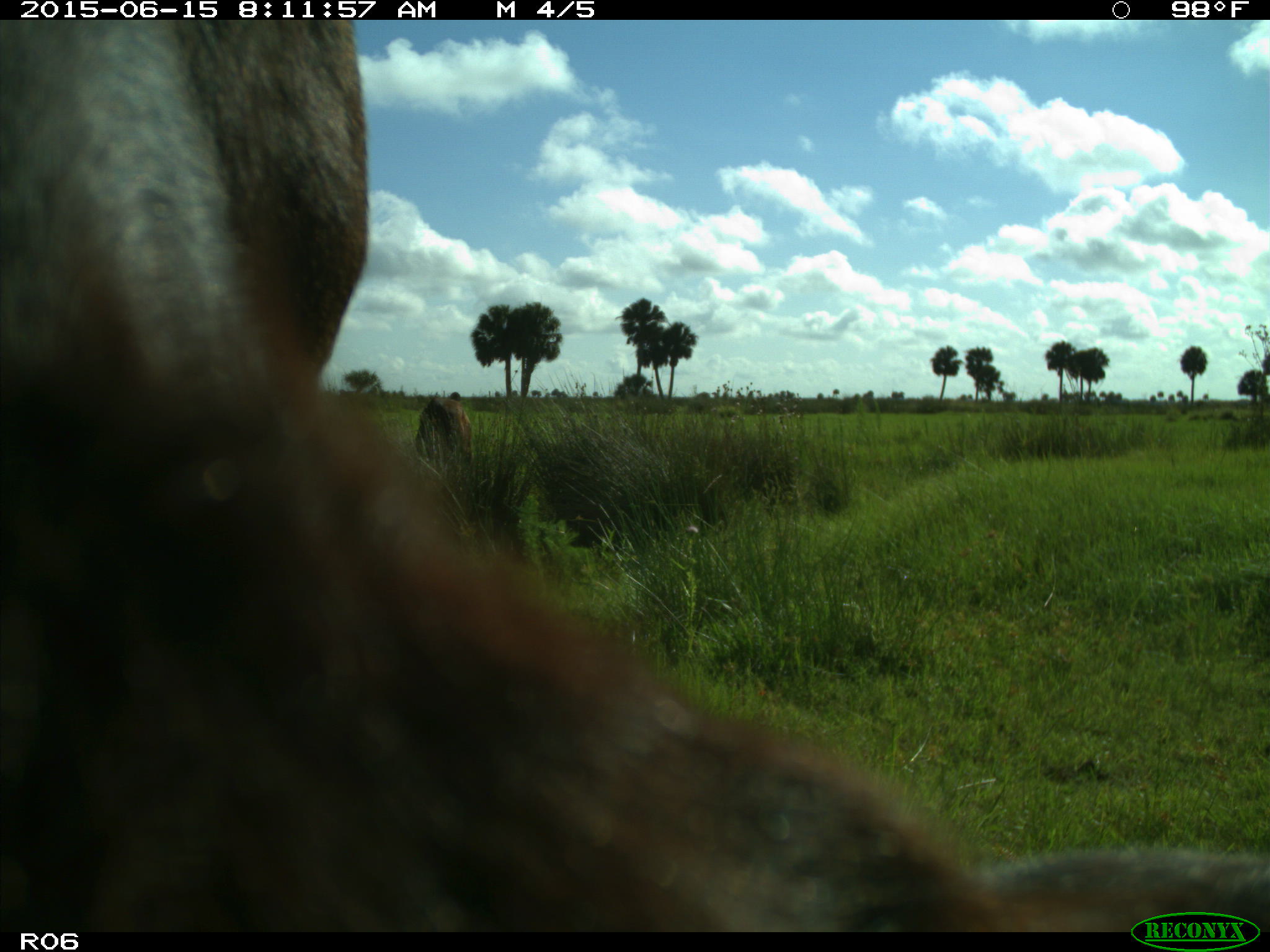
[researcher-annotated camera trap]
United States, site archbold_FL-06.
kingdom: Animalia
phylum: Chordata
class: Mammalia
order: Artiodactyla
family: Bovidae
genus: Bos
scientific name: Bos taurus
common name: domestic cow